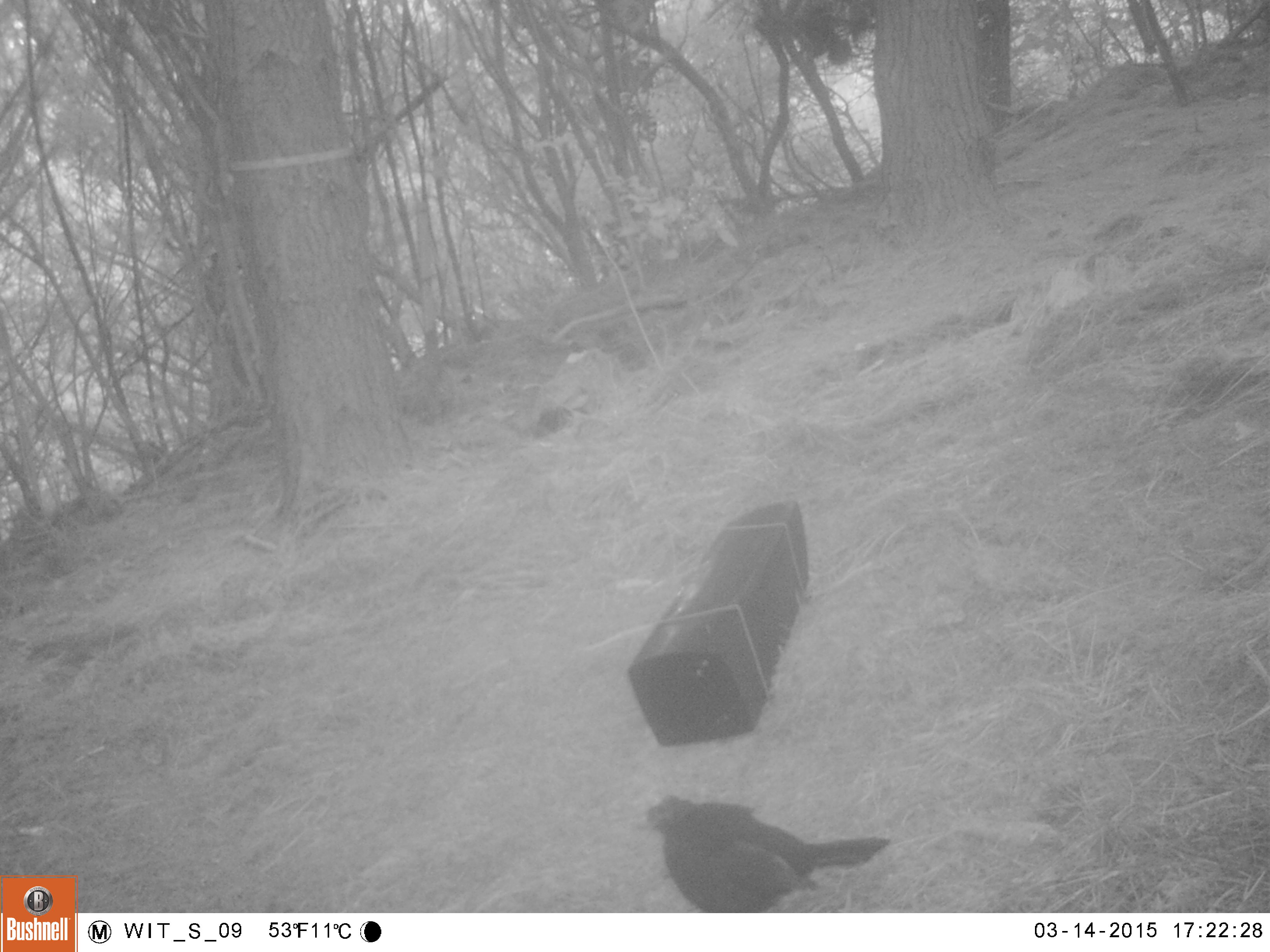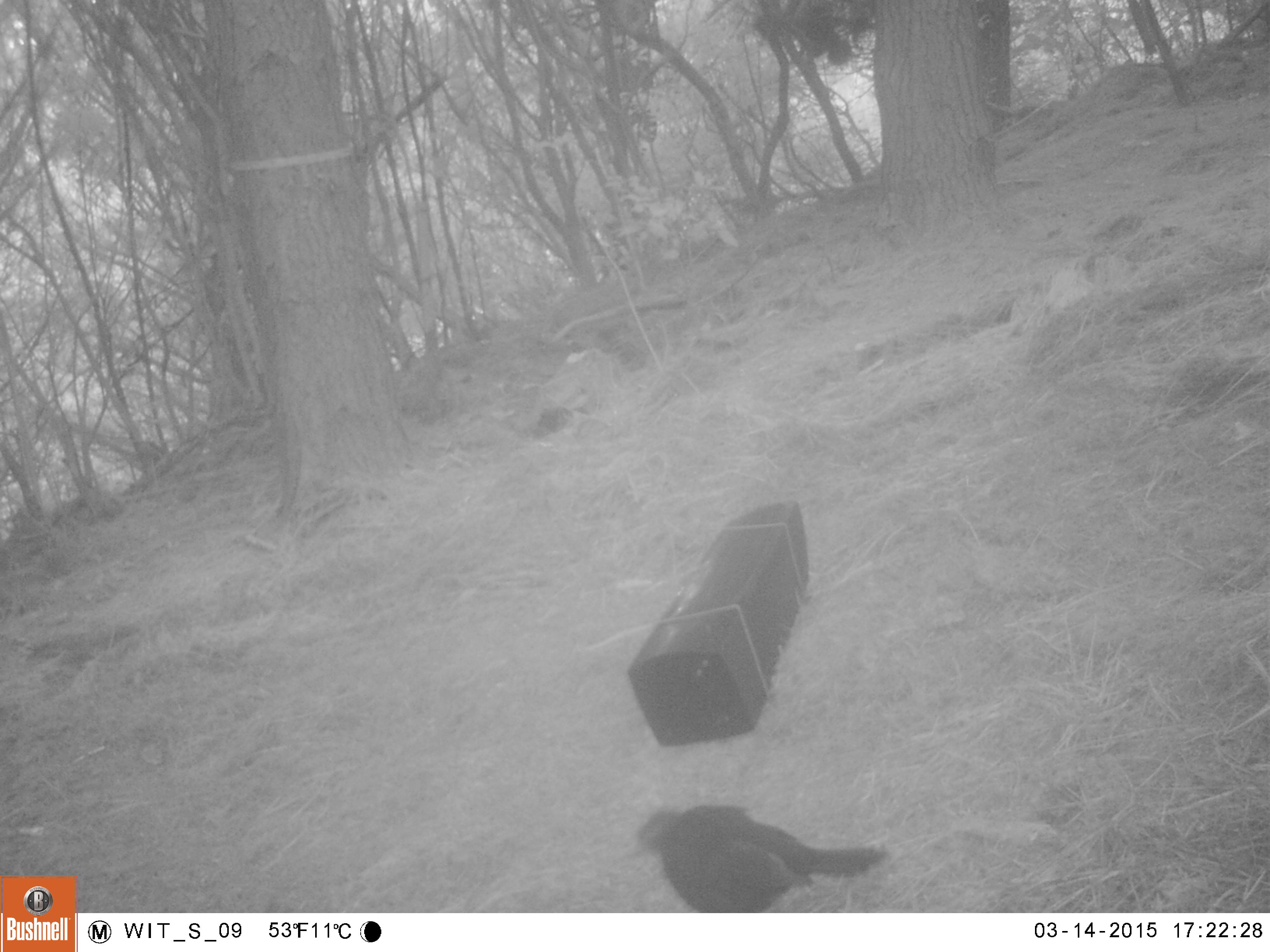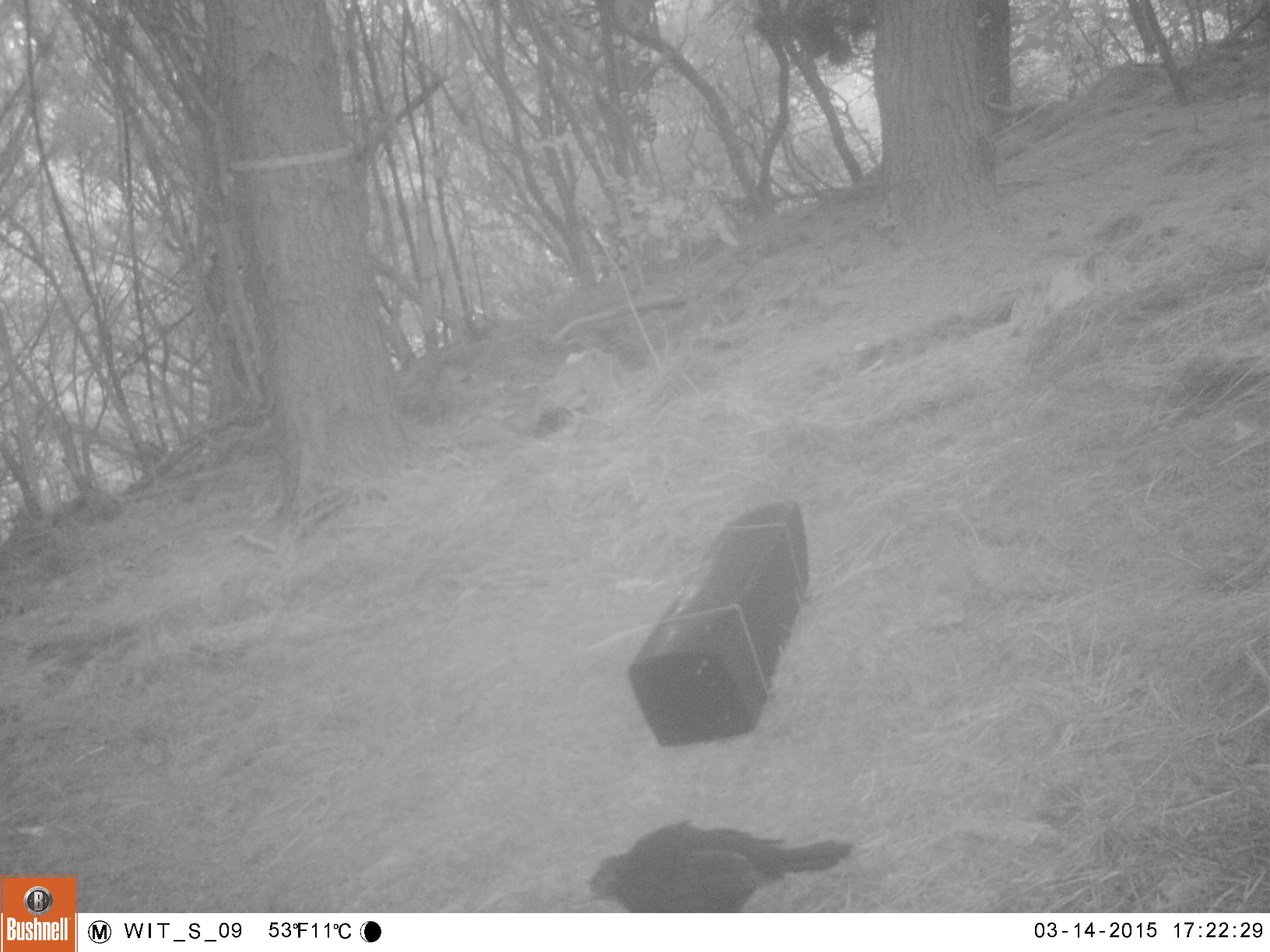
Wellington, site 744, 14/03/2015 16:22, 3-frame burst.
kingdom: Animalia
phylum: Chordata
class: Aves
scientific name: Aves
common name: bird